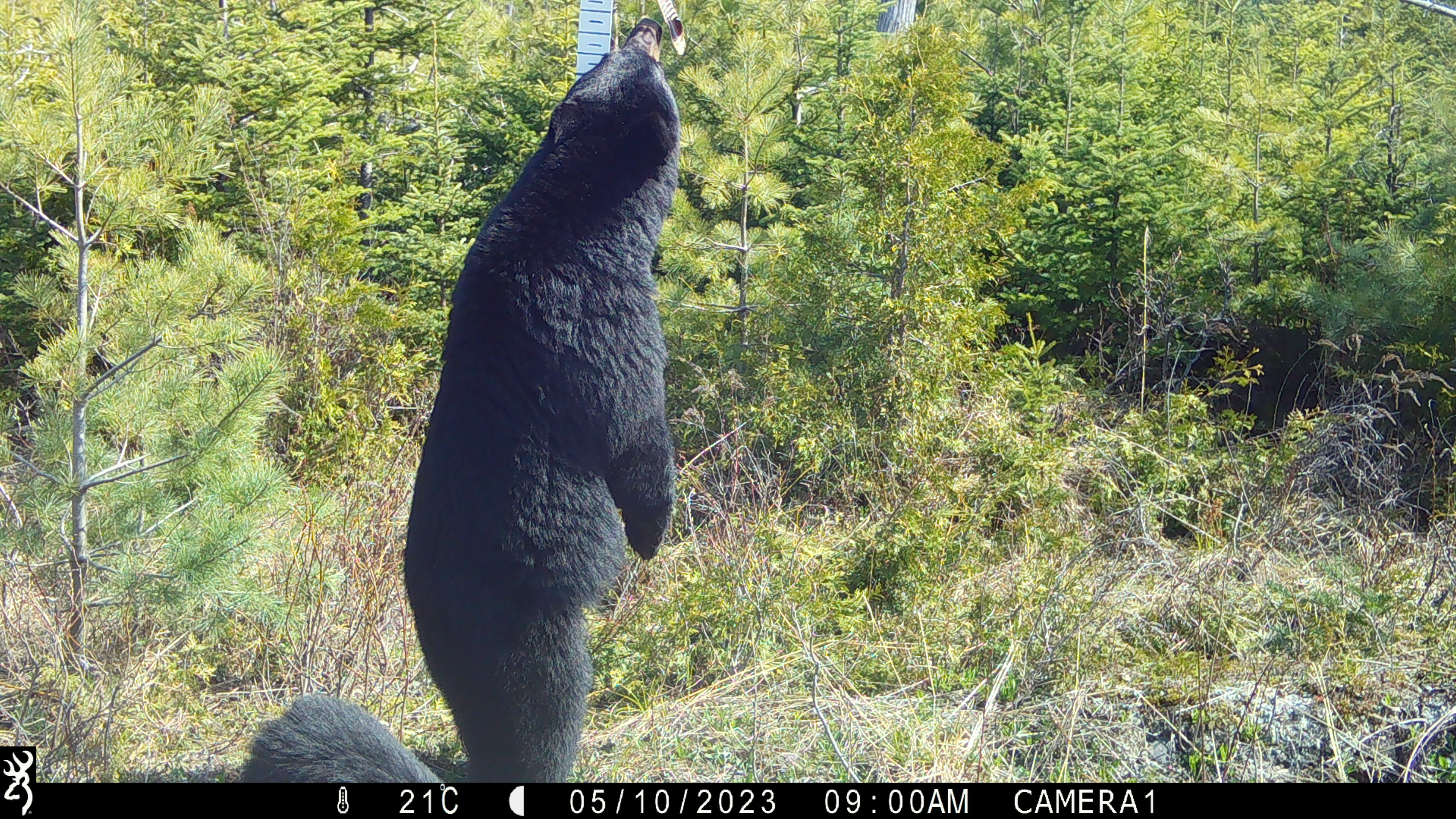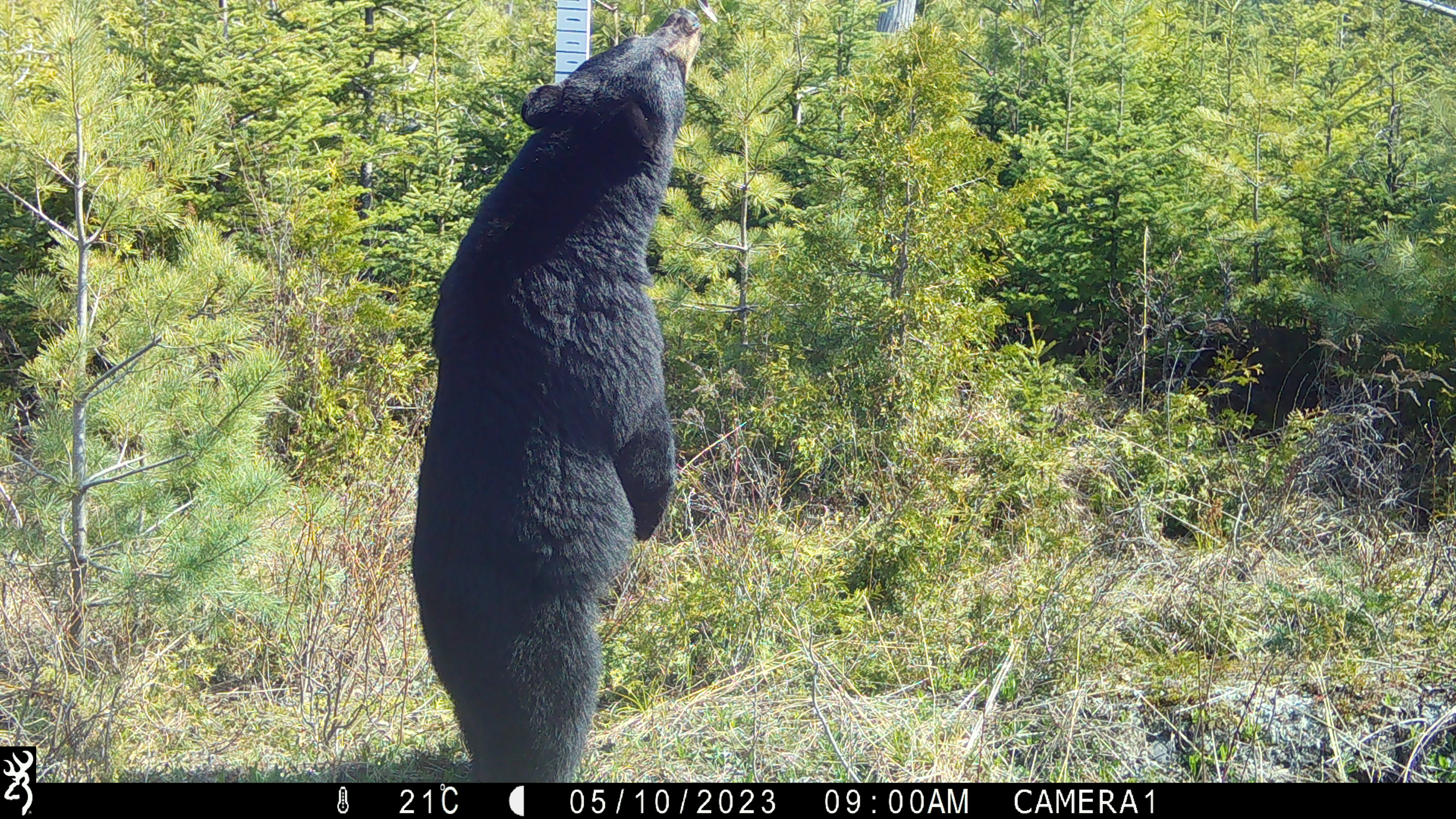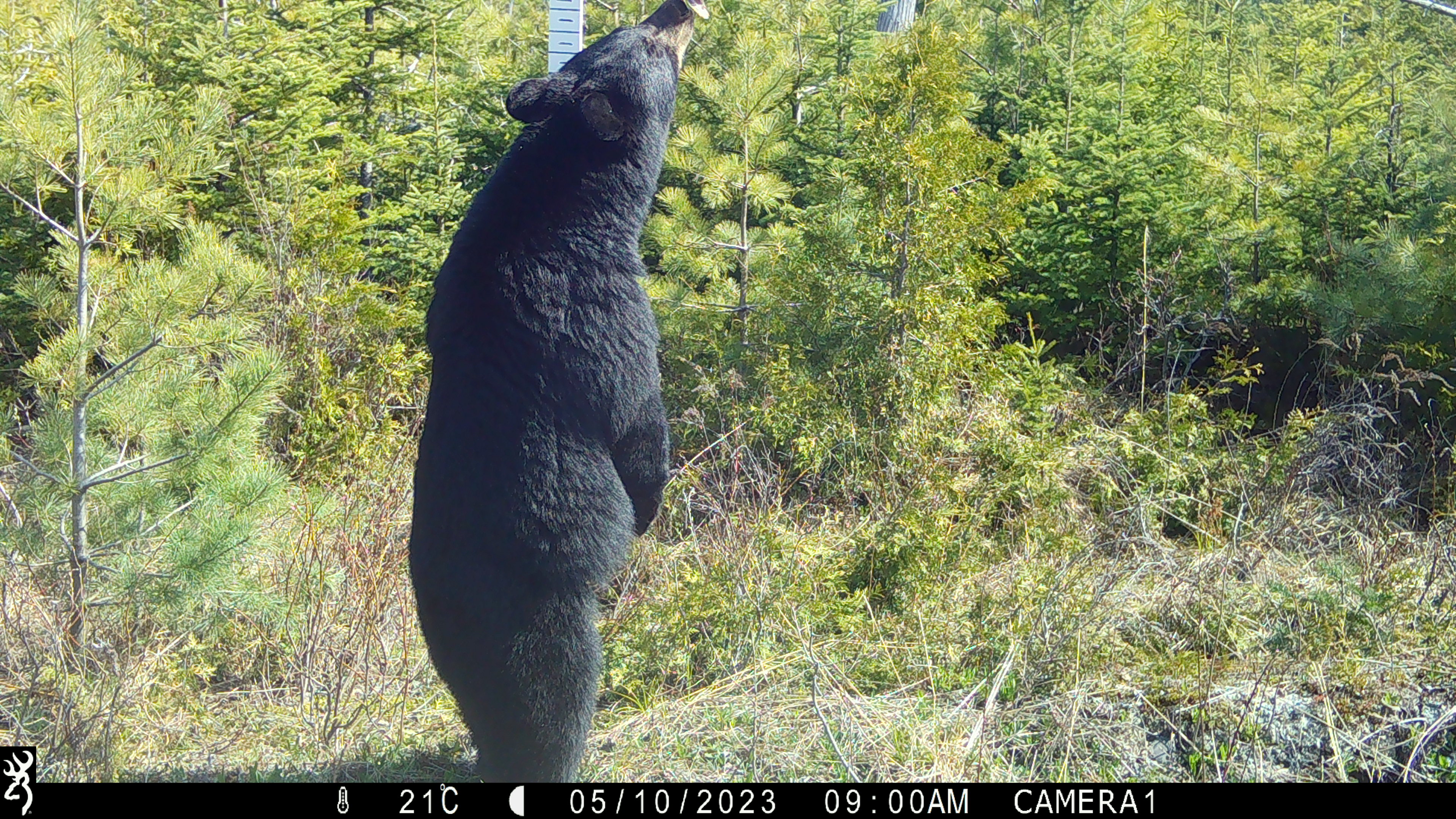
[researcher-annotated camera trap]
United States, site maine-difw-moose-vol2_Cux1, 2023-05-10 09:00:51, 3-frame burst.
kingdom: Animalia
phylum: Chordata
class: Mammalia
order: Carnivora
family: Ursidae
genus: Ursus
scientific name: Ursus americanus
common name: black bear